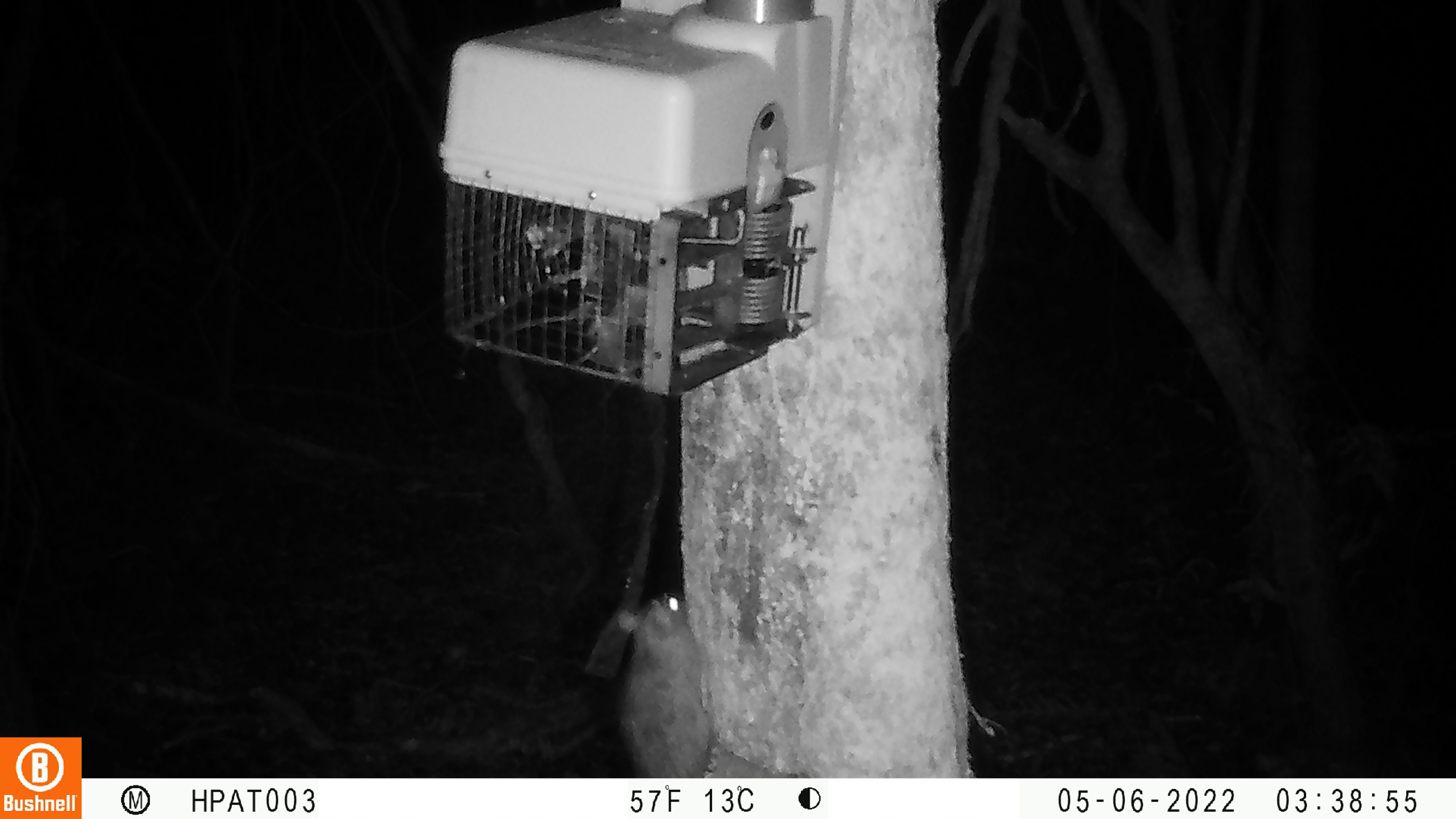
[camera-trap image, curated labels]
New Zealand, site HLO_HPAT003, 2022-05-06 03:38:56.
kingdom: Animalia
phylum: Chordata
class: Mammalia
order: Rodentia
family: Muridae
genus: Rattus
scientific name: Rattus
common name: rat